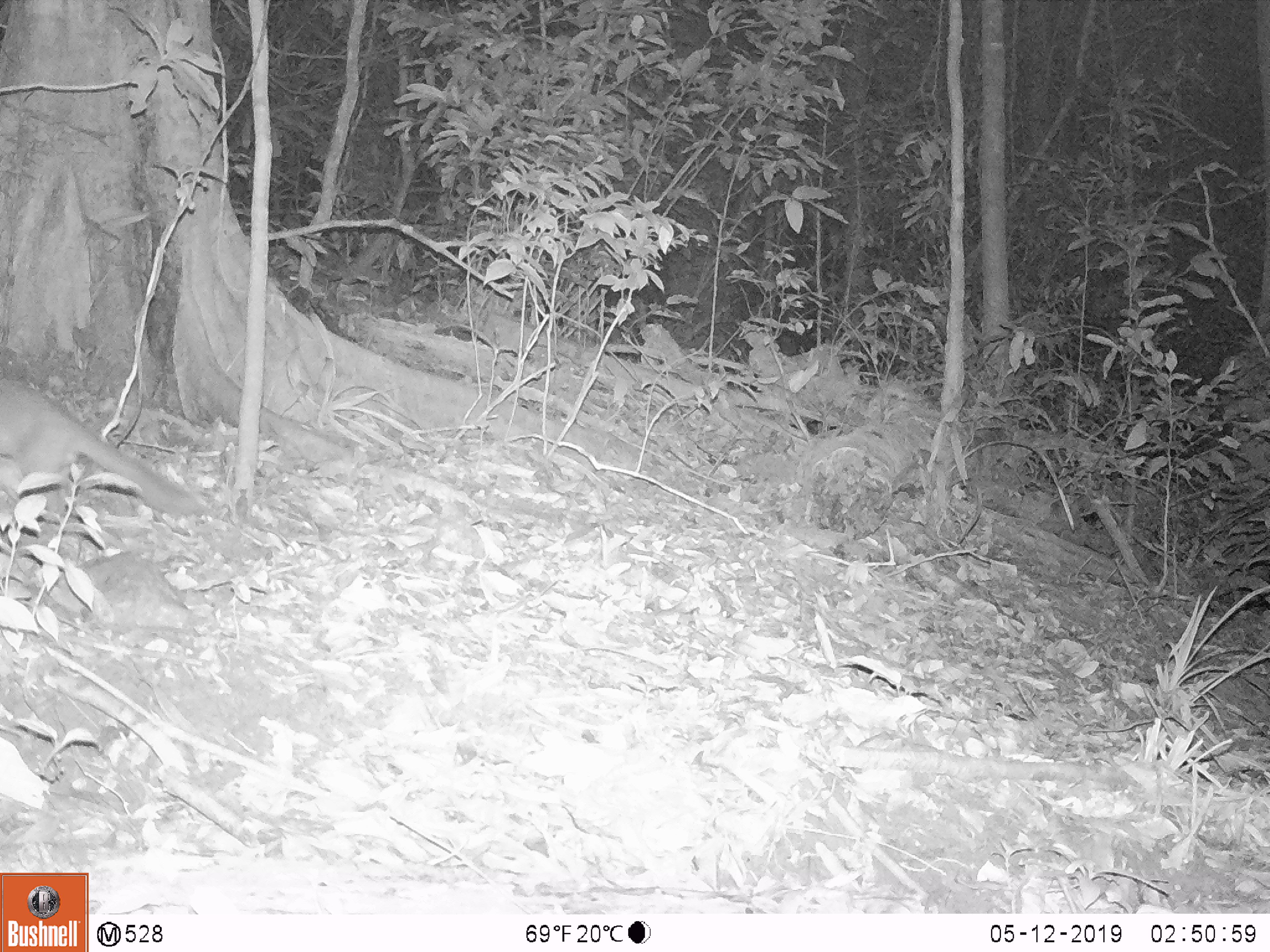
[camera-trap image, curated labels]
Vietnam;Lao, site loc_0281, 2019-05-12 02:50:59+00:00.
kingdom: Animalia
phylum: Chordata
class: Mammalia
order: Carnivora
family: Mustelidae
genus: Melogale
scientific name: Melogale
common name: ferret badger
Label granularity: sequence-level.